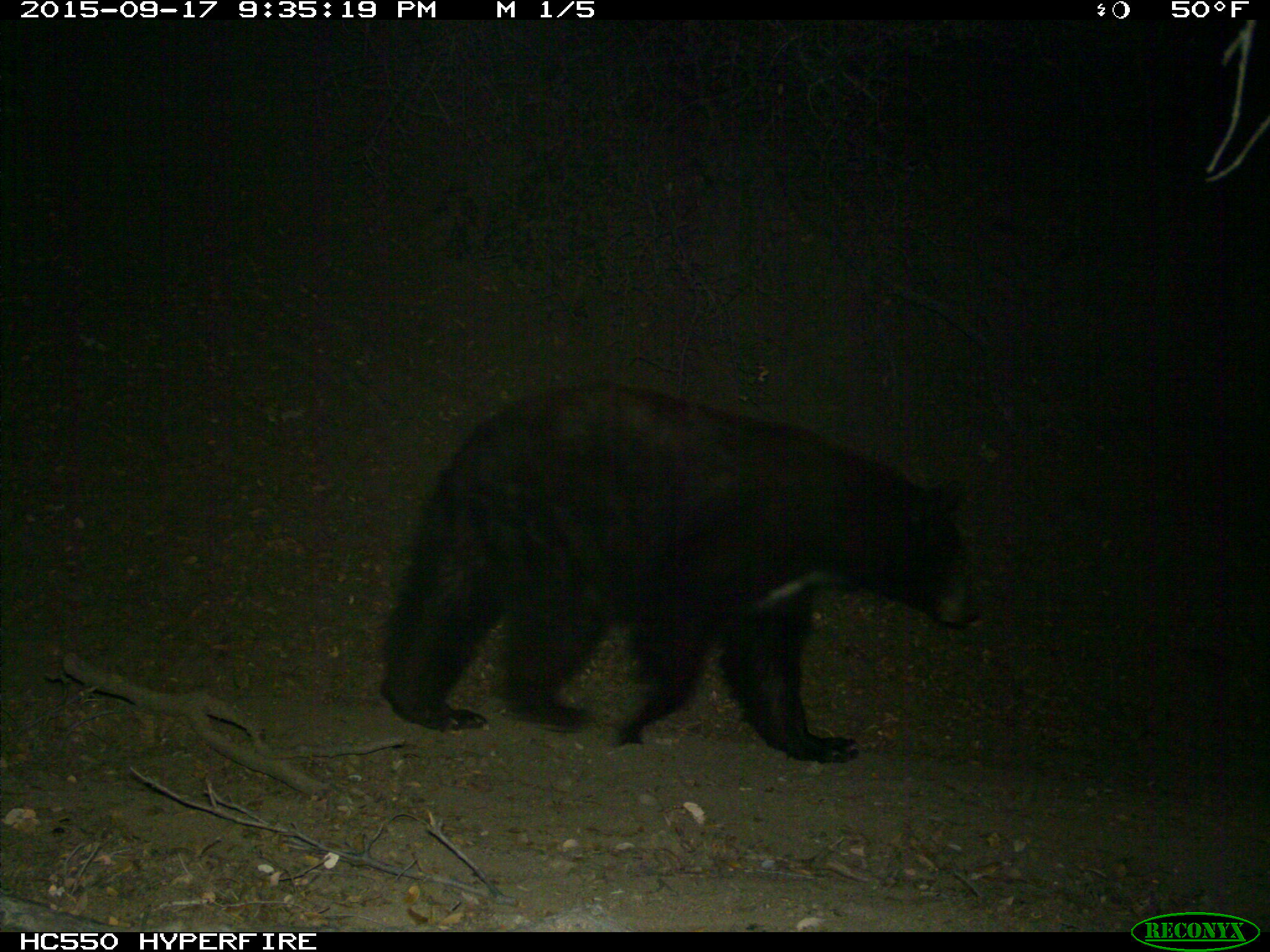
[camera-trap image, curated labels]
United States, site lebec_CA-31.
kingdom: Animalia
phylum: Chordata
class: Mammalia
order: Carnivora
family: Ursidae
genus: Ursus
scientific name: Ursus americanus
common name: american black bear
Ursus americanus (american black bear).